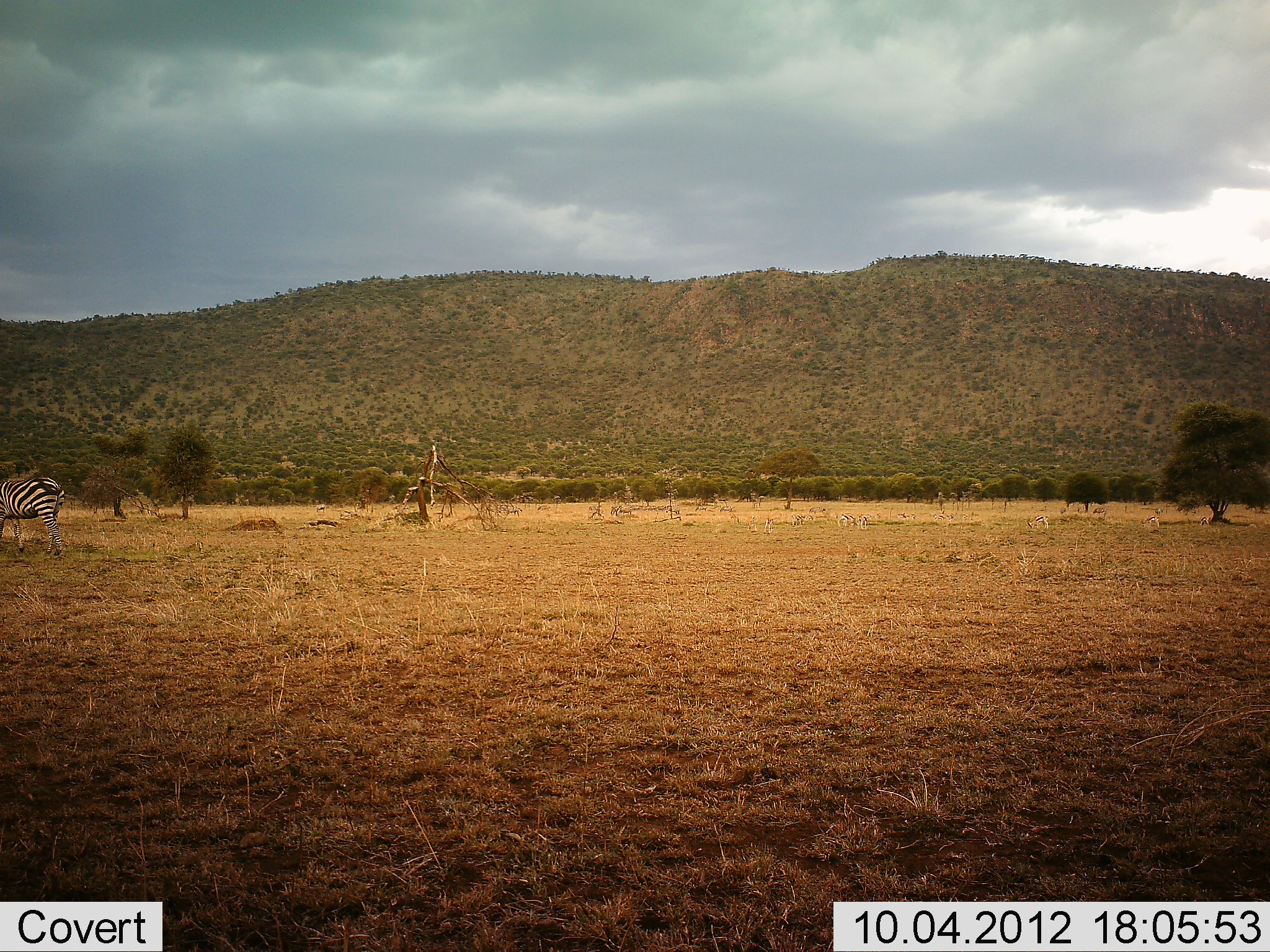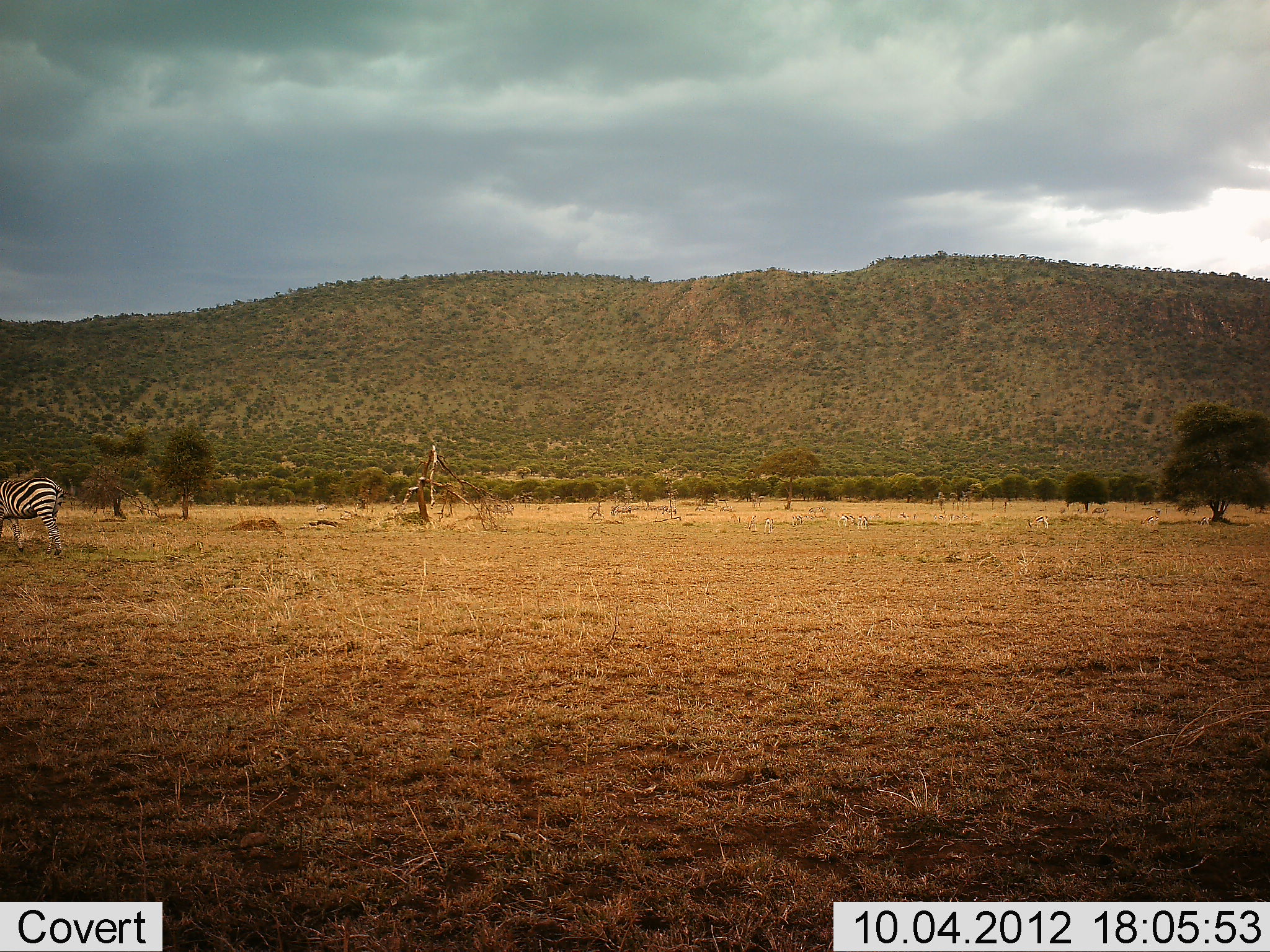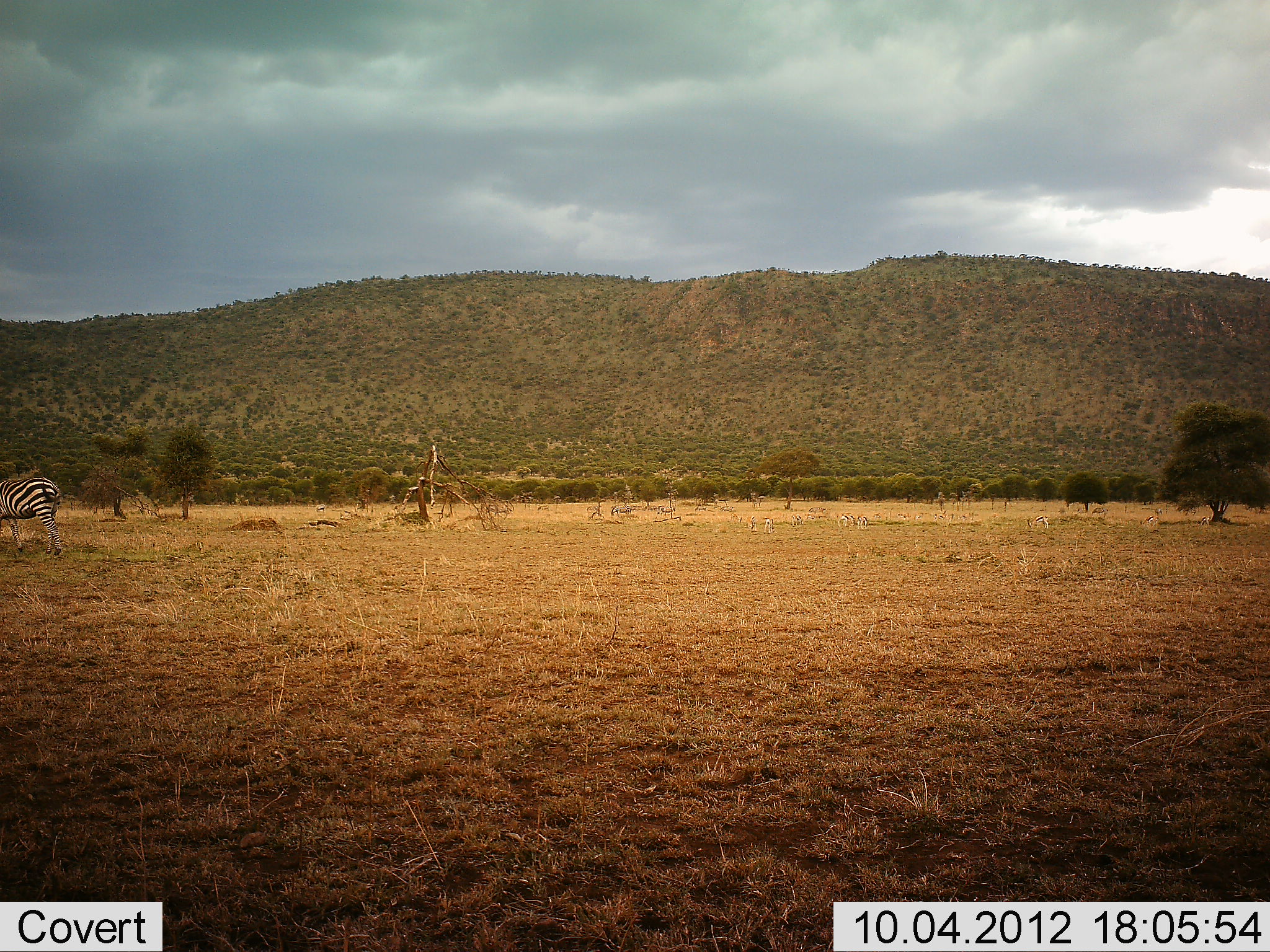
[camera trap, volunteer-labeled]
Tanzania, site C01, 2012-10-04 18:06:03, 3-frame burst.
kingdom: Animalia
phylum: Chordata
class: Mammalia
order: Perissodactyla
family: Equidae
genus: Equus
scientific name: Equus quagga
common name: plains zebra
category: zebra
Zebra (plains zebra) (Equus quagga), count 1. Behavior (volunteer vote fractions): standing 100%, resting 0%, moving 10%, interacting 0%. Young present (vote fraction): 0%. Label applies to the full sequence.